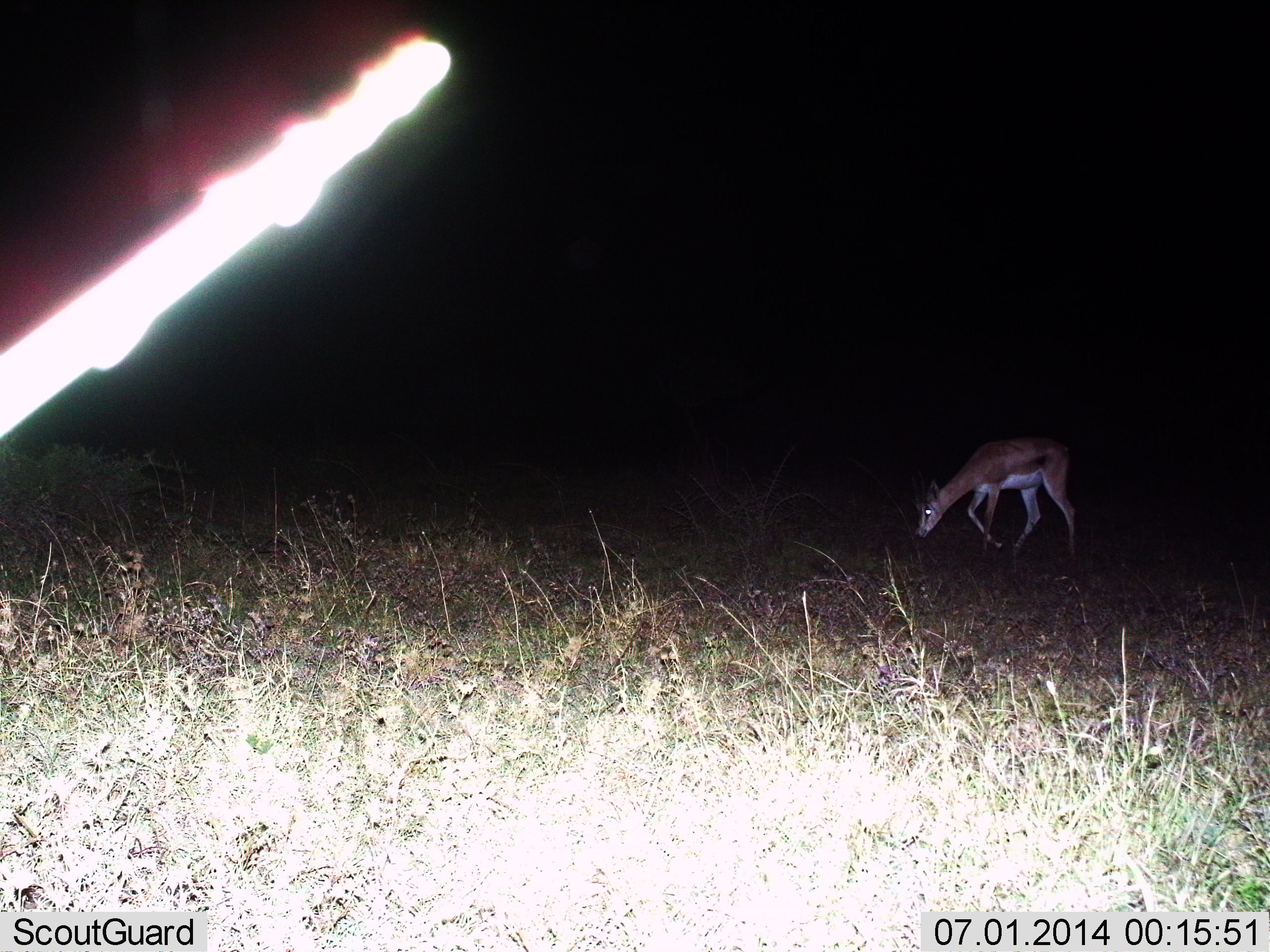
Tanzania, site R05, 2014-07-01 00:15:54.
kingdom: Animalia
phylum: Chordata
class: Mammalia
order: Artiodactyla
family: Bovidae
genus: Nanger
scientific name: Nanger granti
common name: grant's gazelle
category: gazellegrants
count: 1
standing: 10%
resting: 0%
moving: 20%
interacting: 0%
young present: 0%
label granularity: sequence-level